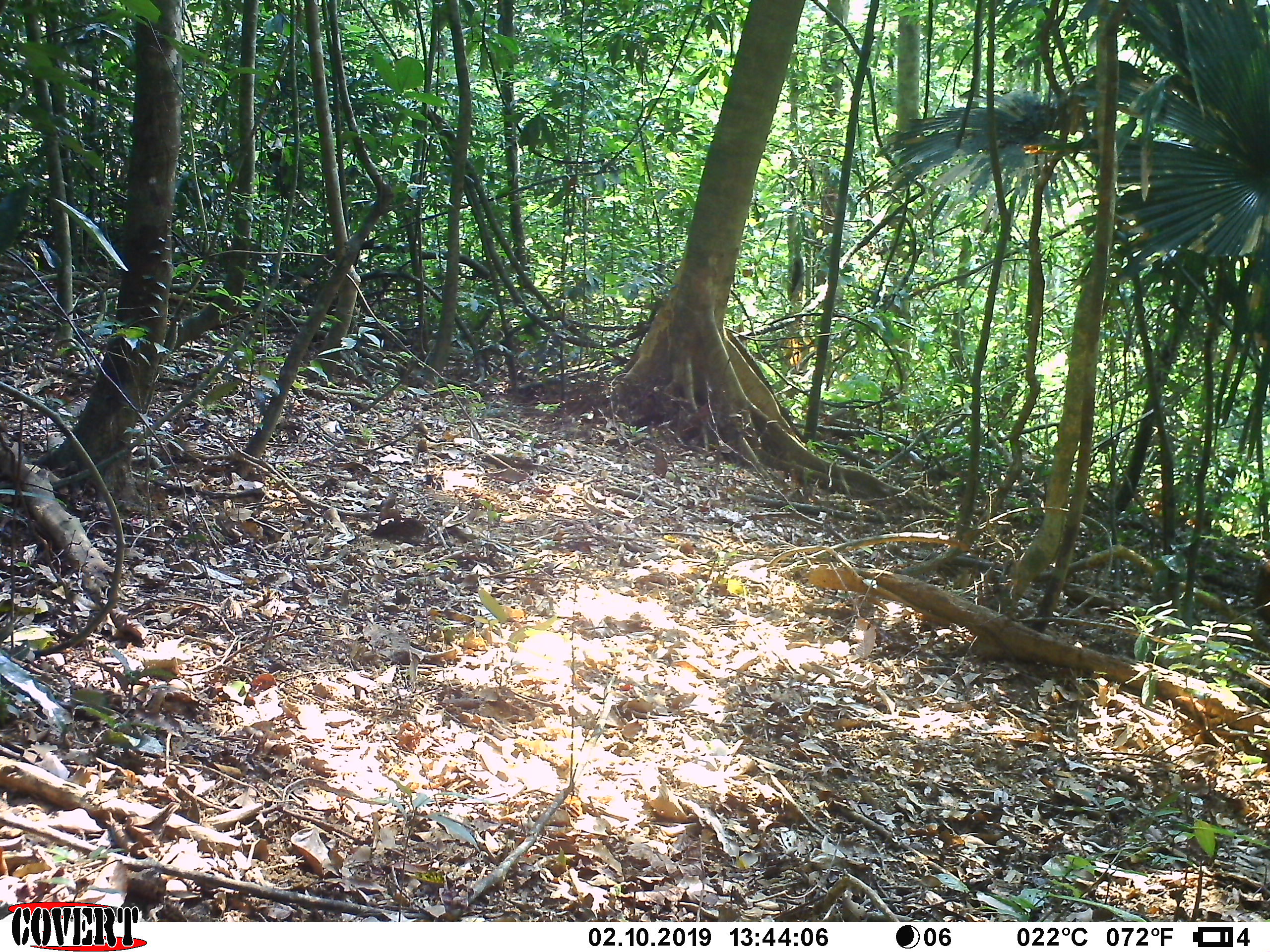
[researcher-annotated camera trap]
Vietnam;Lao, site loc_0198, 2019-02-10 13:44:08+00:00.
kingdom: Animalia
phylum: Chordata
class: Mammalia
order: Artiodactyla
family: Cervidae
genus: Muntiacus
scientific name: Muntiacus vuquangensis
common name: large-antlered muntjac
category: large antlered muntjac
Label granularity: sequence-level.